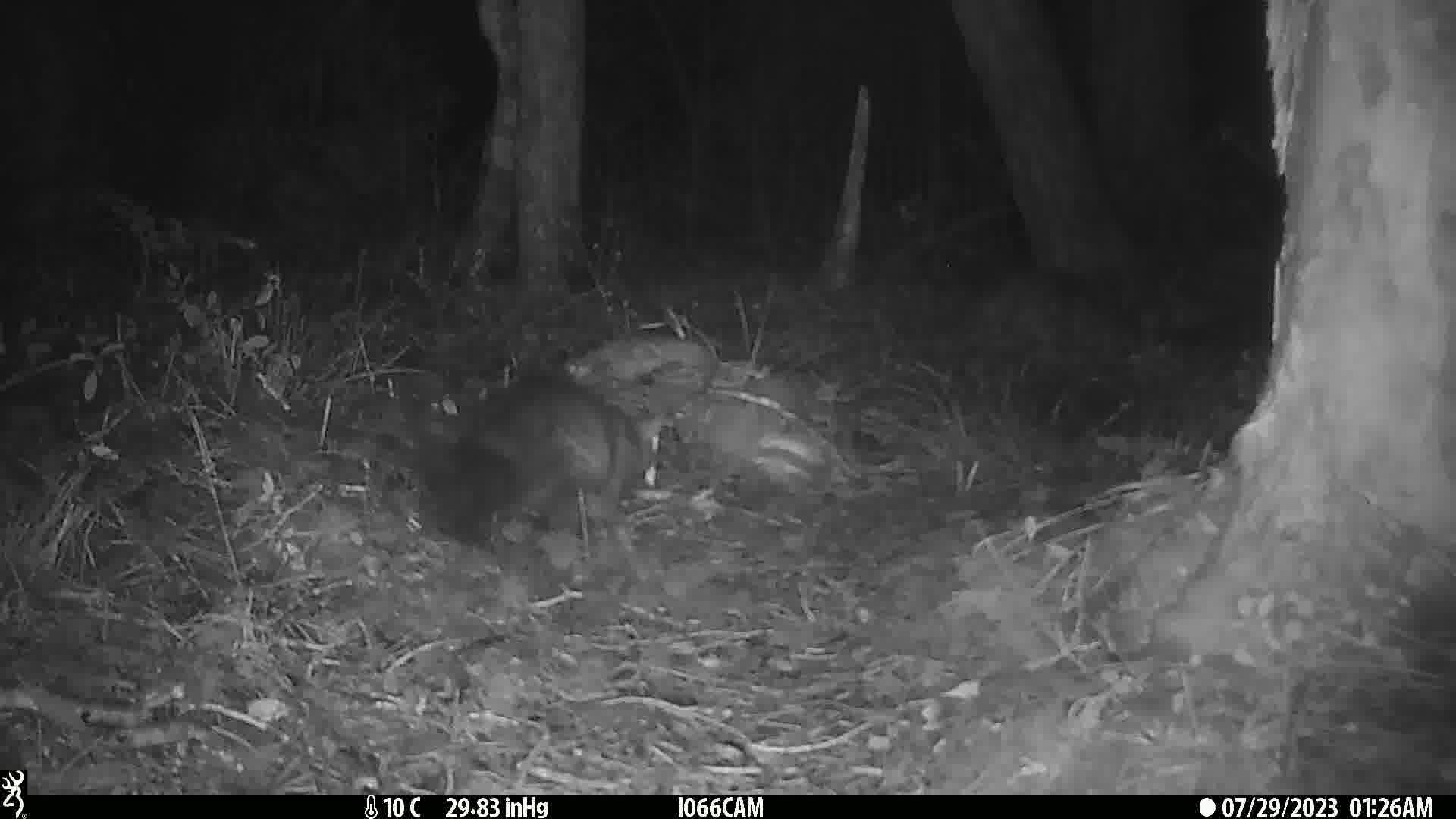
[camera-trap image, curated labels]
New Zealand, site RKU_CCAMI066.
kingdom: Animalia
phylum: Chordata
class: Mammalia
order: Diprotodontia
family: Phalangeridae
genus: Trichosurus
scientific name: Trichosurus vulpecula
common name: common brushtail possum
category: possum